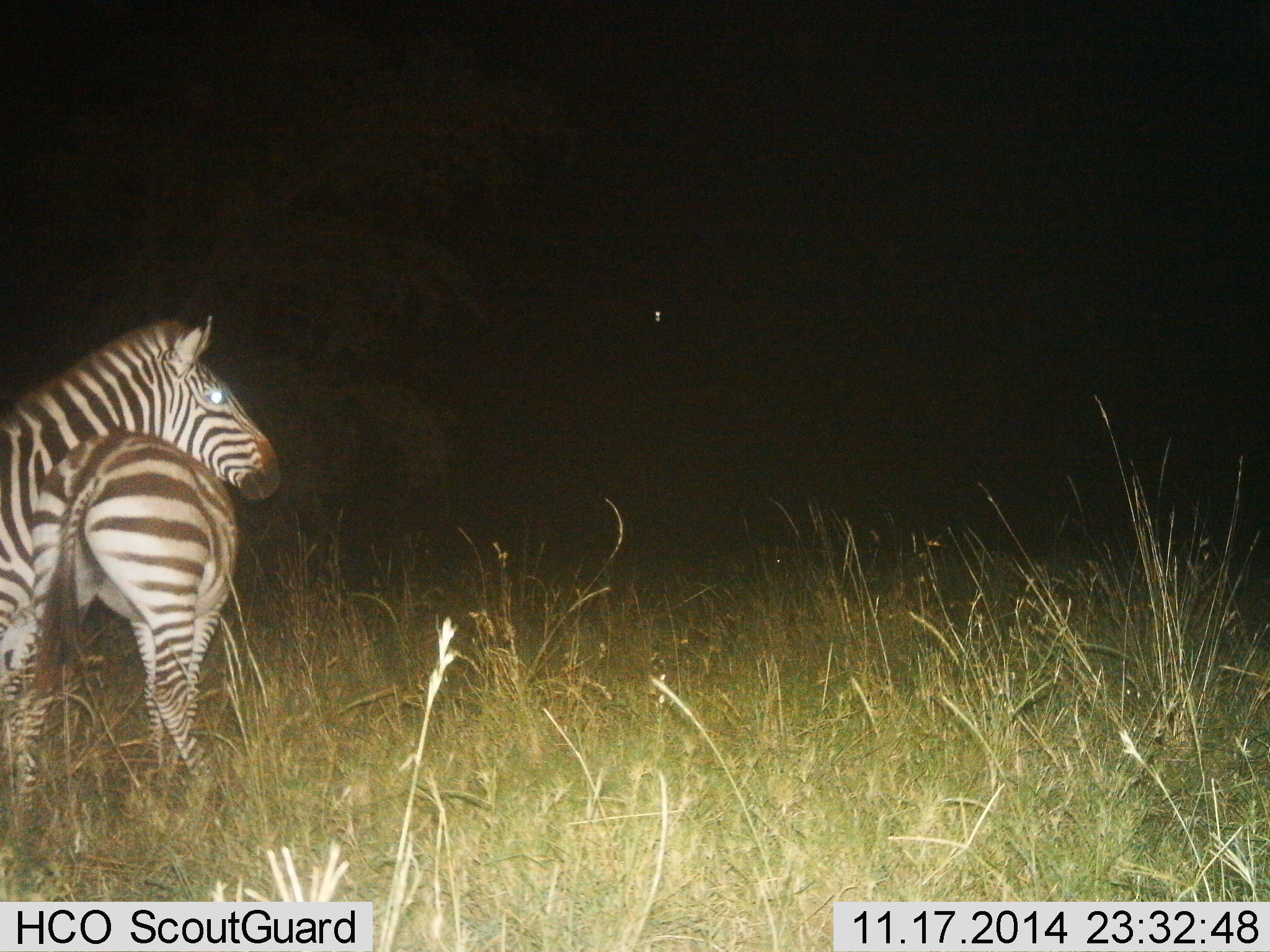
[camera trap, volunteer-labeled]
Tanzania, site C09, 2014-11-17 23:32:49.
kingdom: Animalia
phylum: Chordata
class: Mammalia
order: Perissodactyla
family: Equidae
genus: Equus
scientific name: Equus quagga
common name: plains zebra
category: zebra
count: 2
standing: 90%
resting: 0%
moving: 10%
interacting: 20%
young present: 0%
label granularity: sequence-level